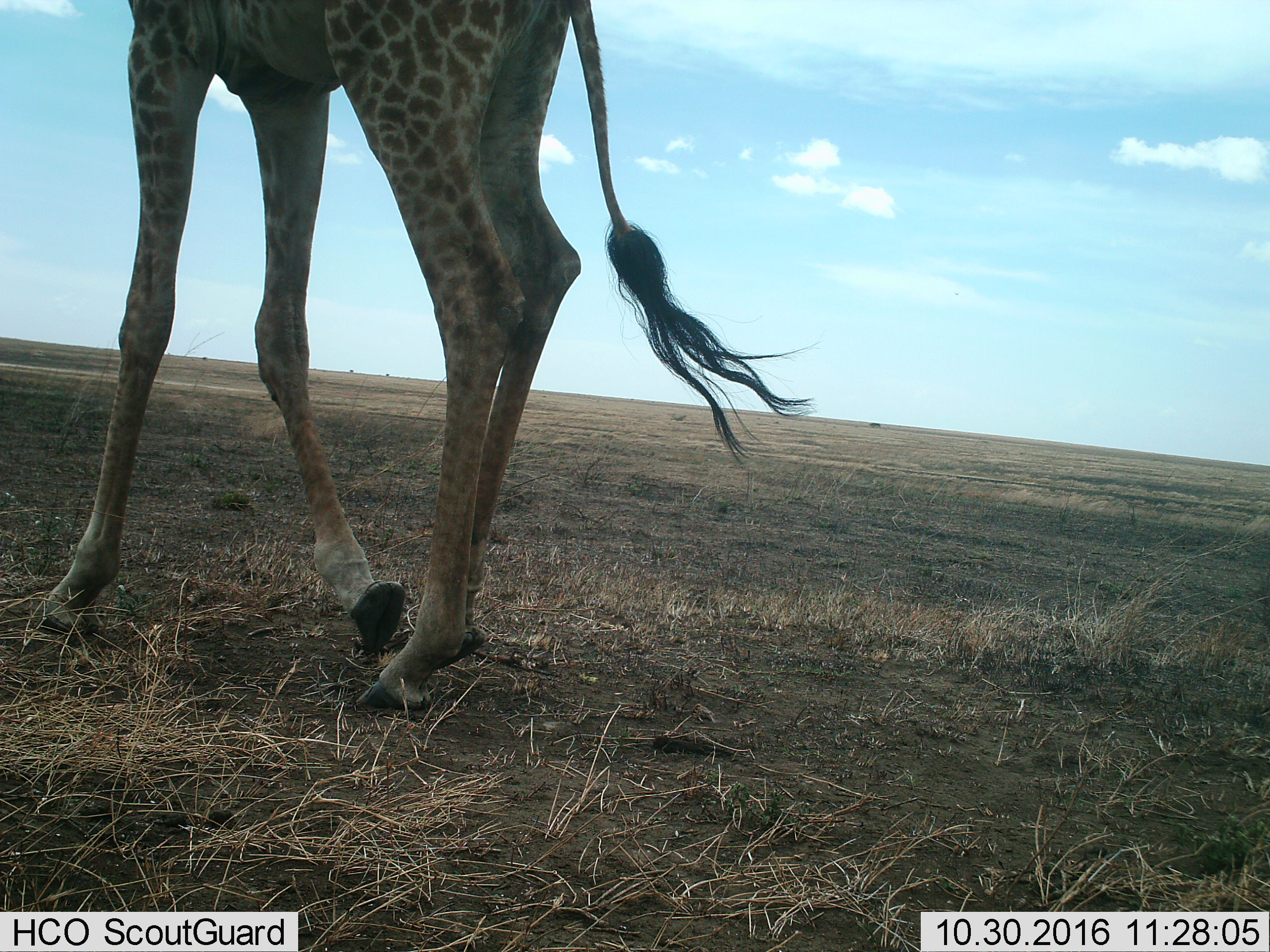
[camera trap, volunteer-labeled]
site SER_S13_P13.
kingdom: Animalia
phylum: Chordata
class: Mammalia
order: Artiodactyla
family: Giraffidae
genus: Giraffa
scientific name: Giraffa camelopardalis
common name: giraffe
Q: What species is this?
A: Giraffe (Giraffa camelopardalis).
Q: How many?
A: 1.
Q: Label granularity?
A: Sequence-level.